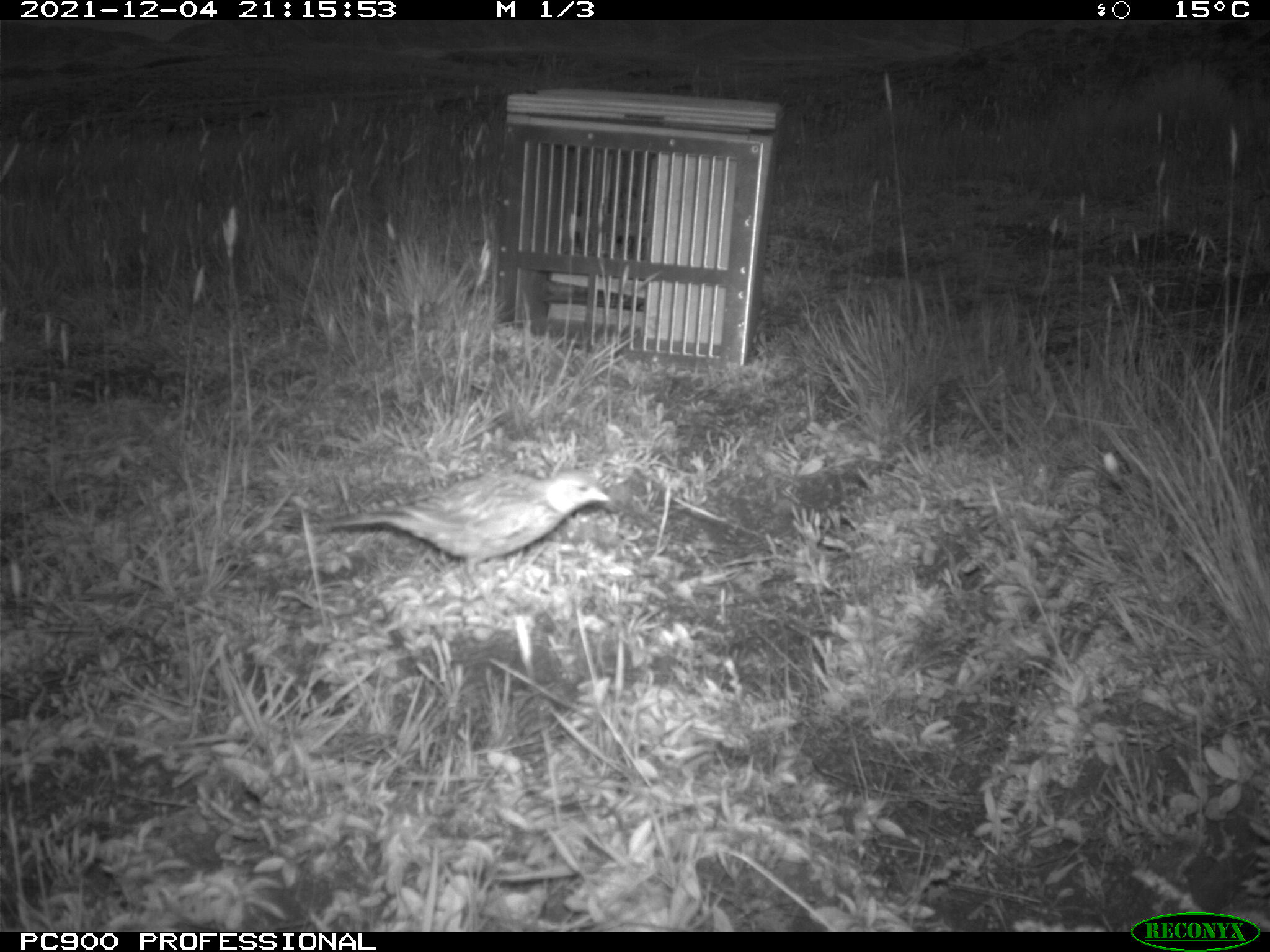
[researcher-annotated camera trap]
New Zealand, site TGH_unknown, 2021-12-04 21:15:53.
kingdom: Animalia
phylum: Chordata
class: Aves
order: Passeriformes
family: Motacillidae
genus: Anthus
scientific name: Anthus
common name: pipit